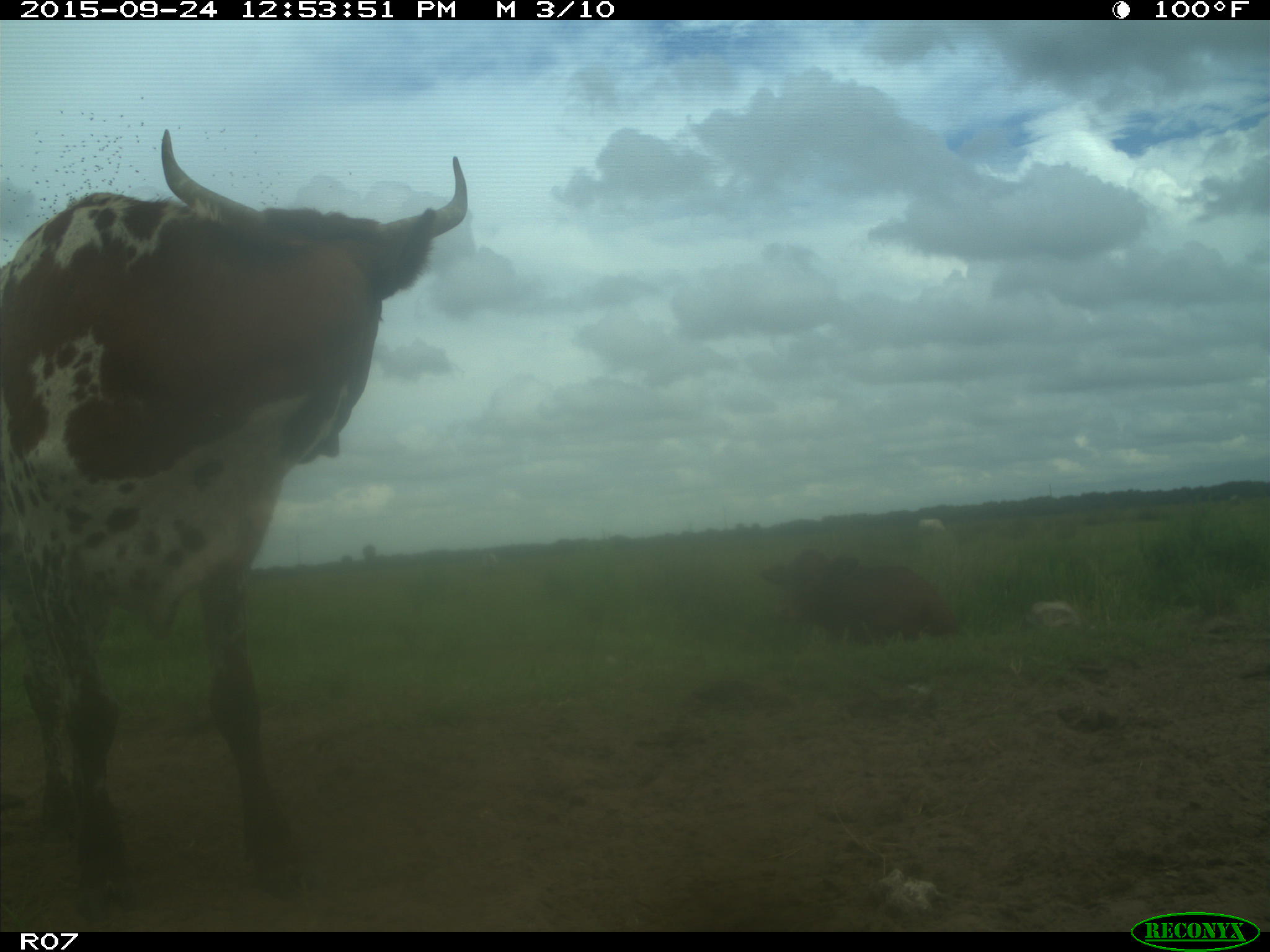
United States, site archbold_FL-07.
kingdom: Animalia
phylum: Chordata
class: Mammalia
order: Artiodactyla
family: Bovidae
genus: Bos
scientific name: Bos taurus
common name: domestic cow